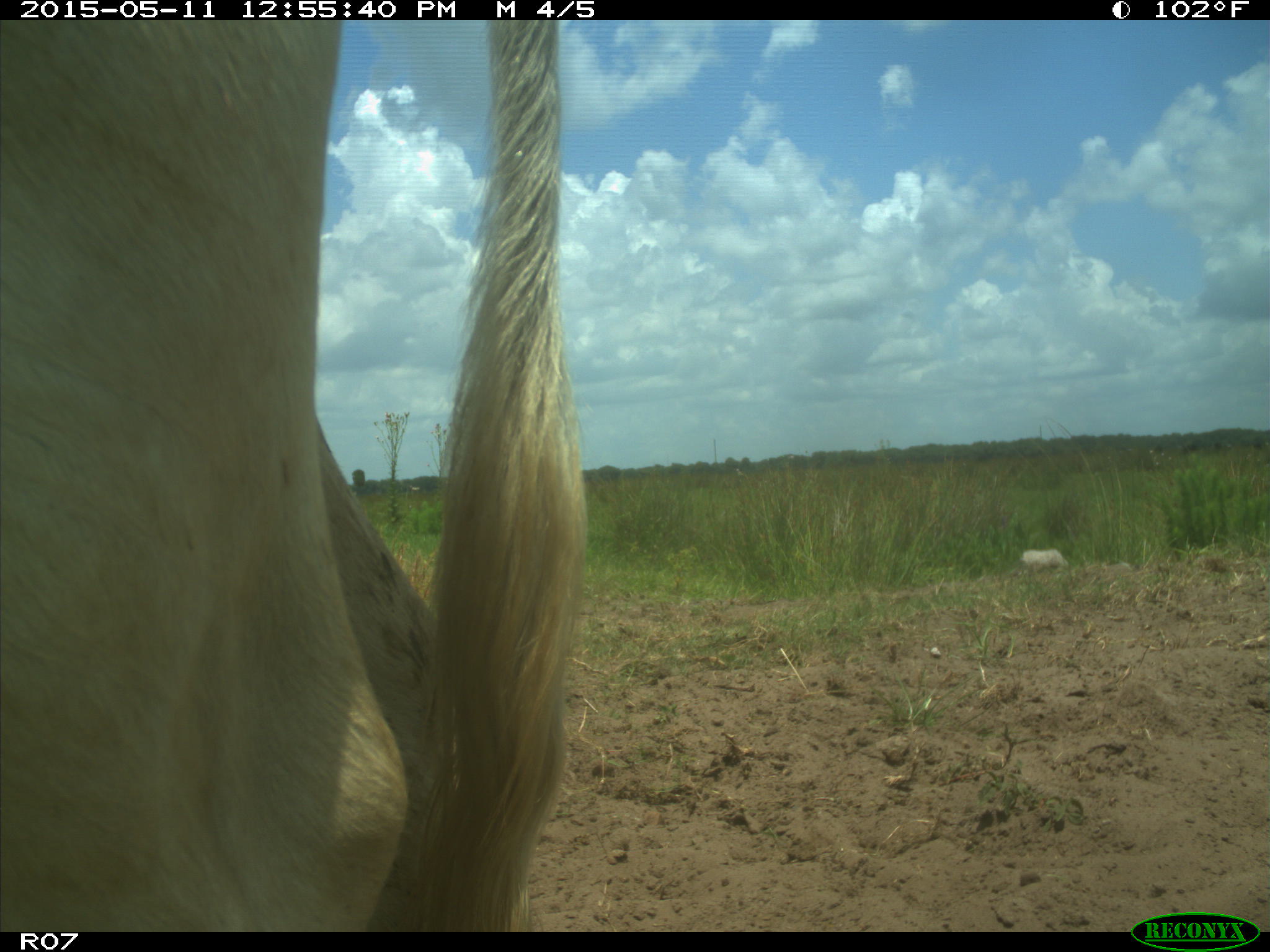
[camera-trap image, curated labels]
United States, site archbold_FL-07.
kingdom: Animalia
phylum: Chordata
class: Mammalia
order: Artiodactyla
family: Bovidae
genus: Bos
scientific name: Bos taurus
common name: domestic cow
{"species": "Bos taurus (domestic cow)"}